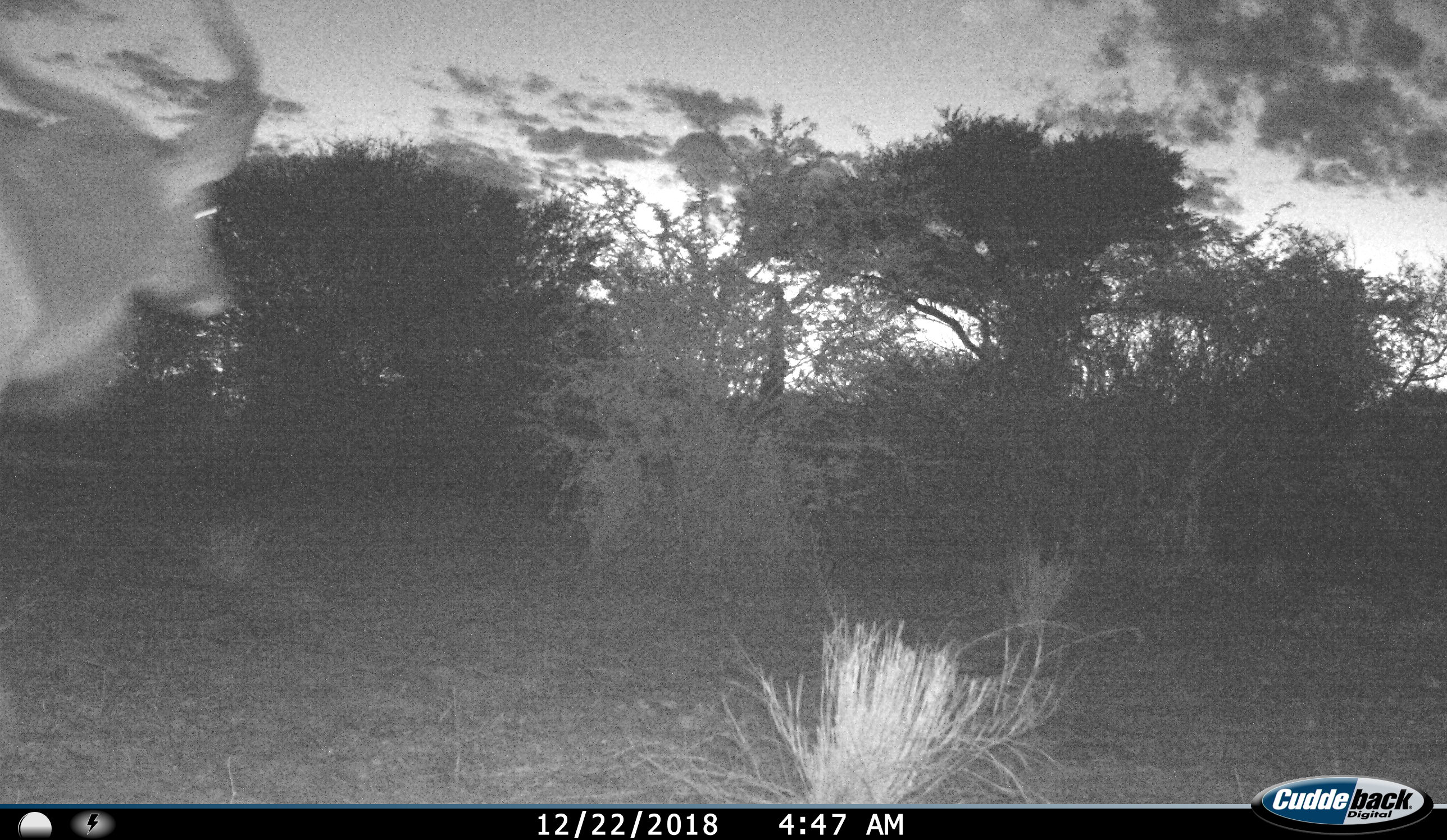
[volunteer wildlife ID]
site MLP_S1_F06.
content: unidentified animal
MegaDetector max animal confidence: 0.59